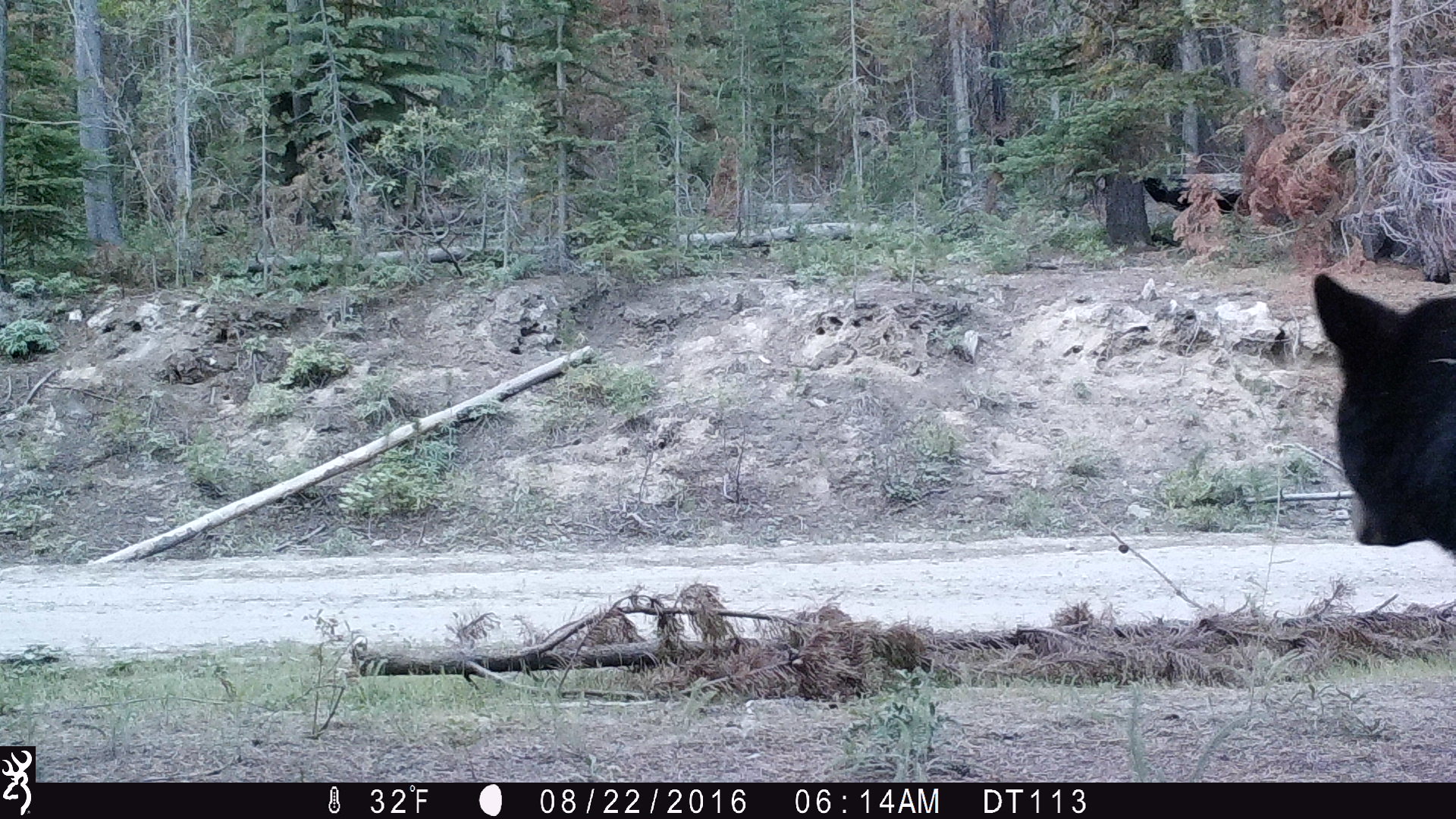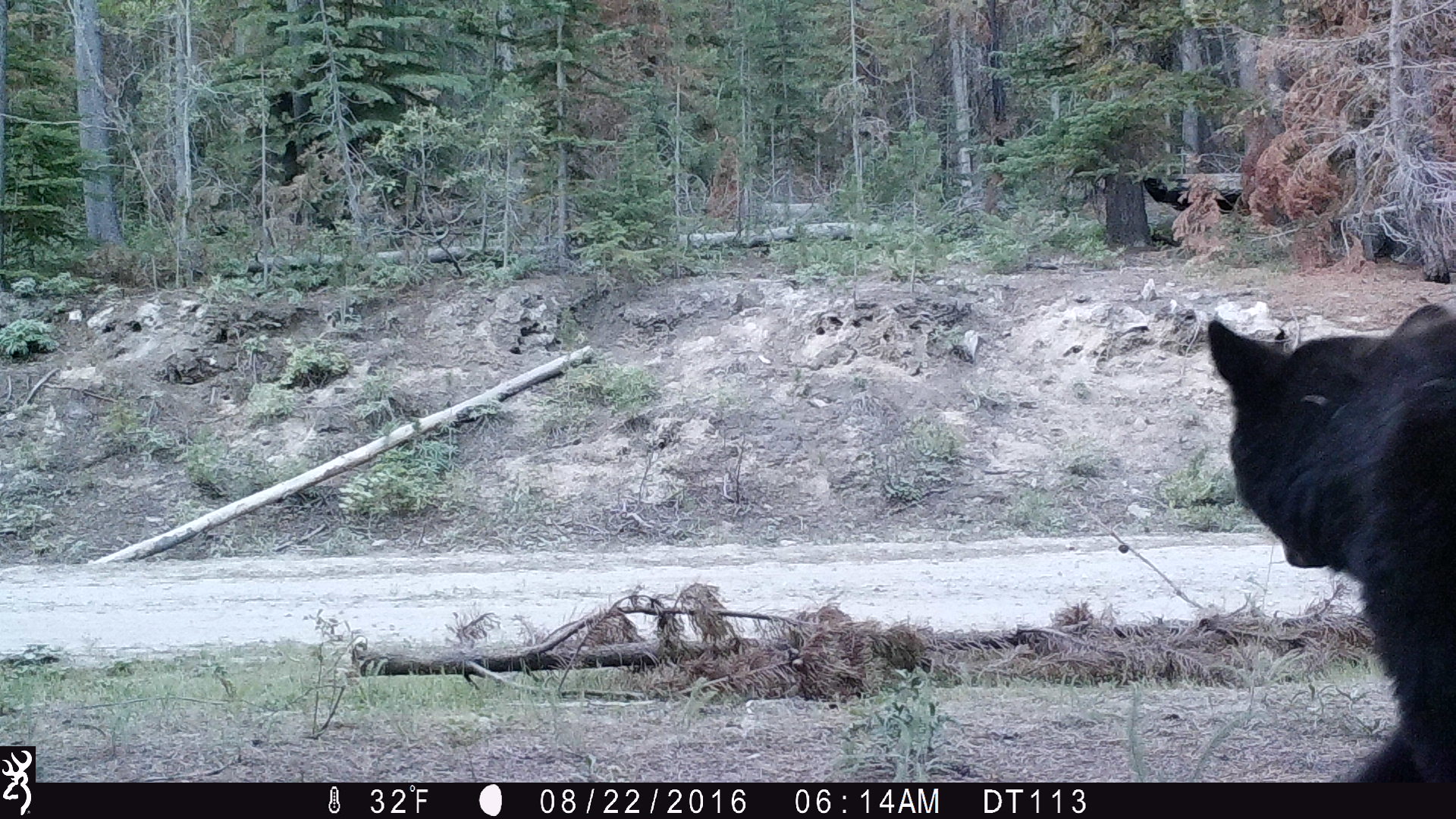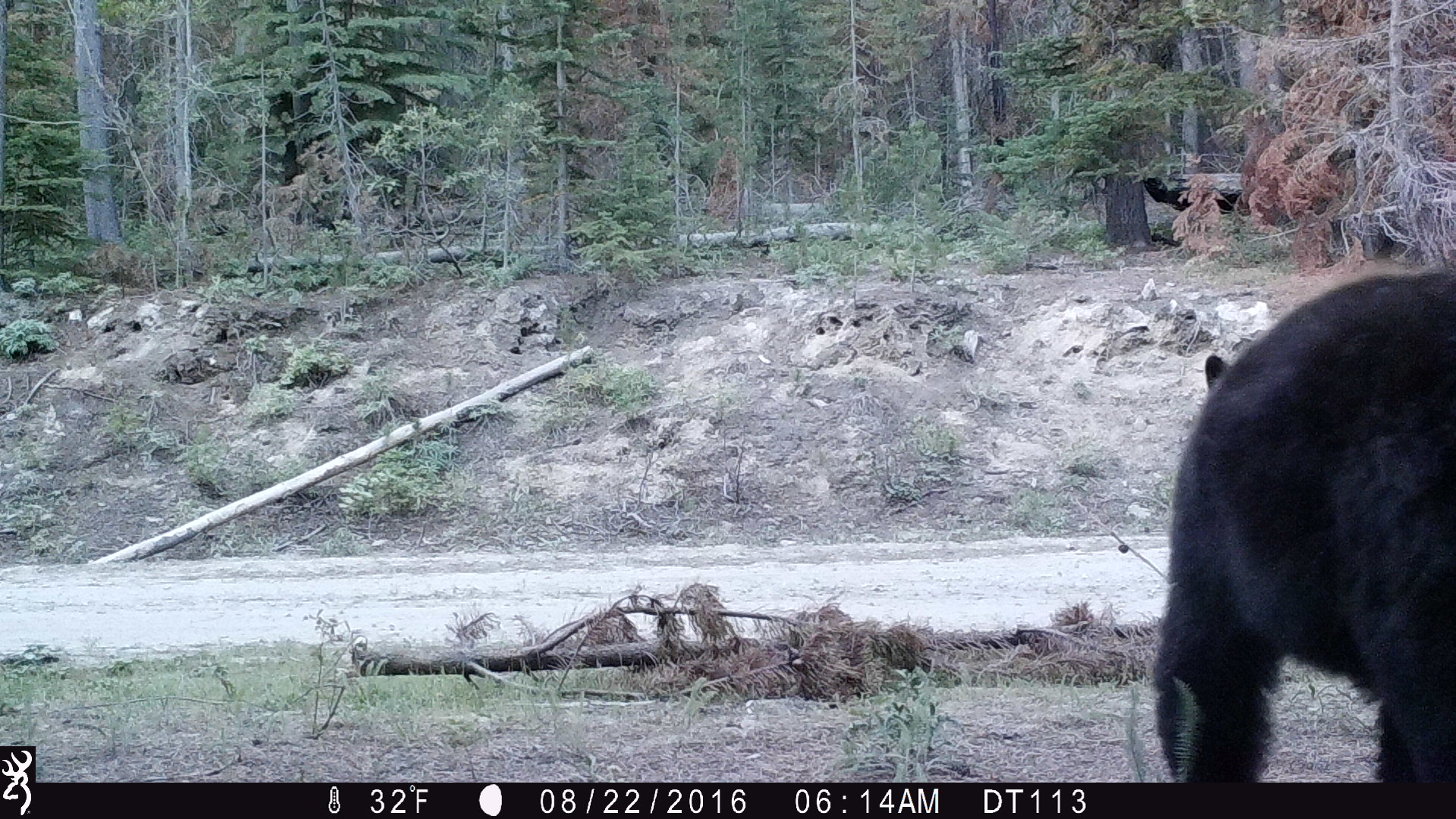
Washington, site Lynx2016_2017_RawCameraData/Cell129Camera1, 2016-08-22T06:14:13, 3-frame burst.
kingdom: Animalia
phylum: Chordata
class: Mammalia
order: Carnivora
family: Ursidae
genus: Ursus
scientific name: Ursus americanus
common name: american black bear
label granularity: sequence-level